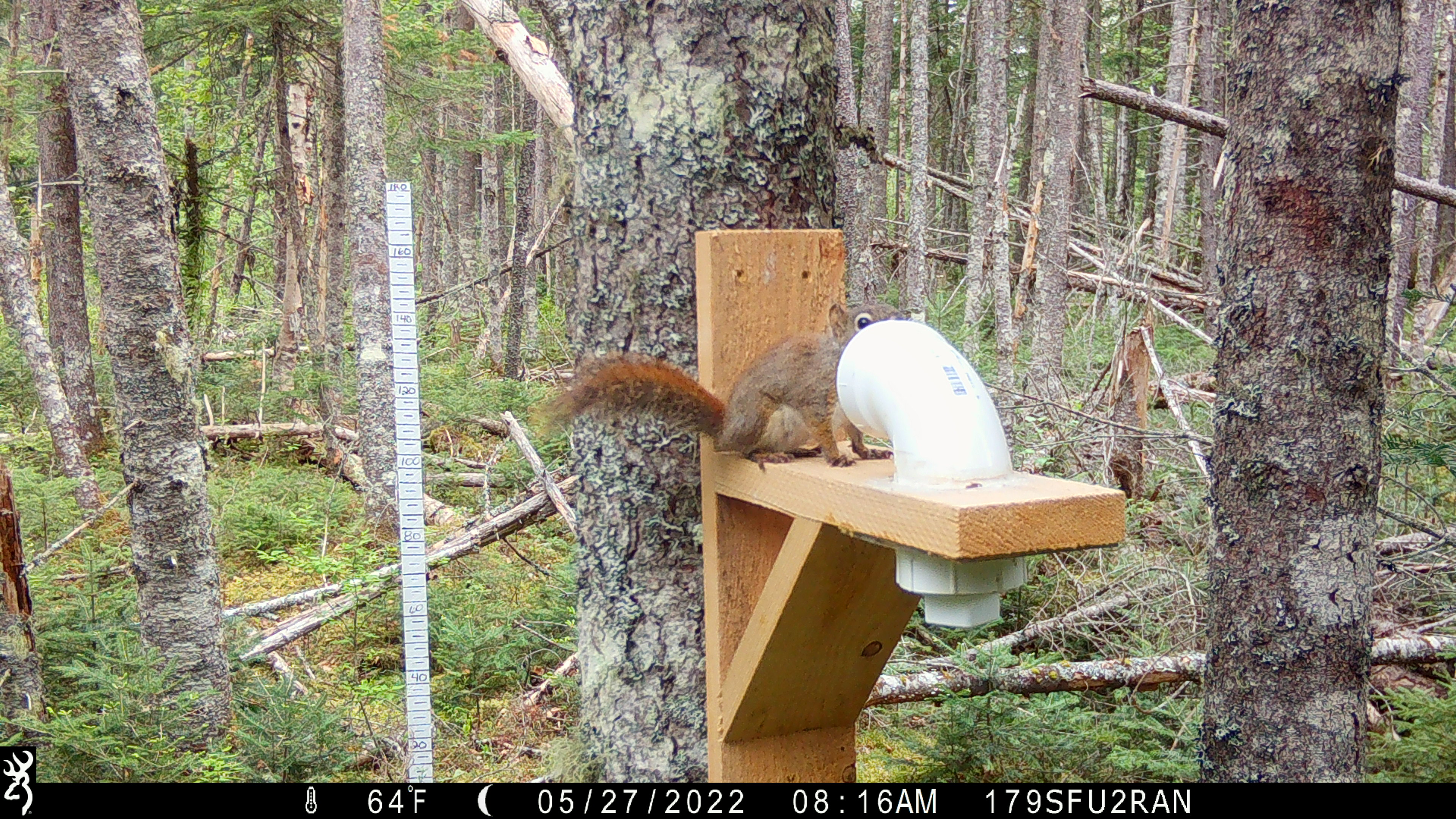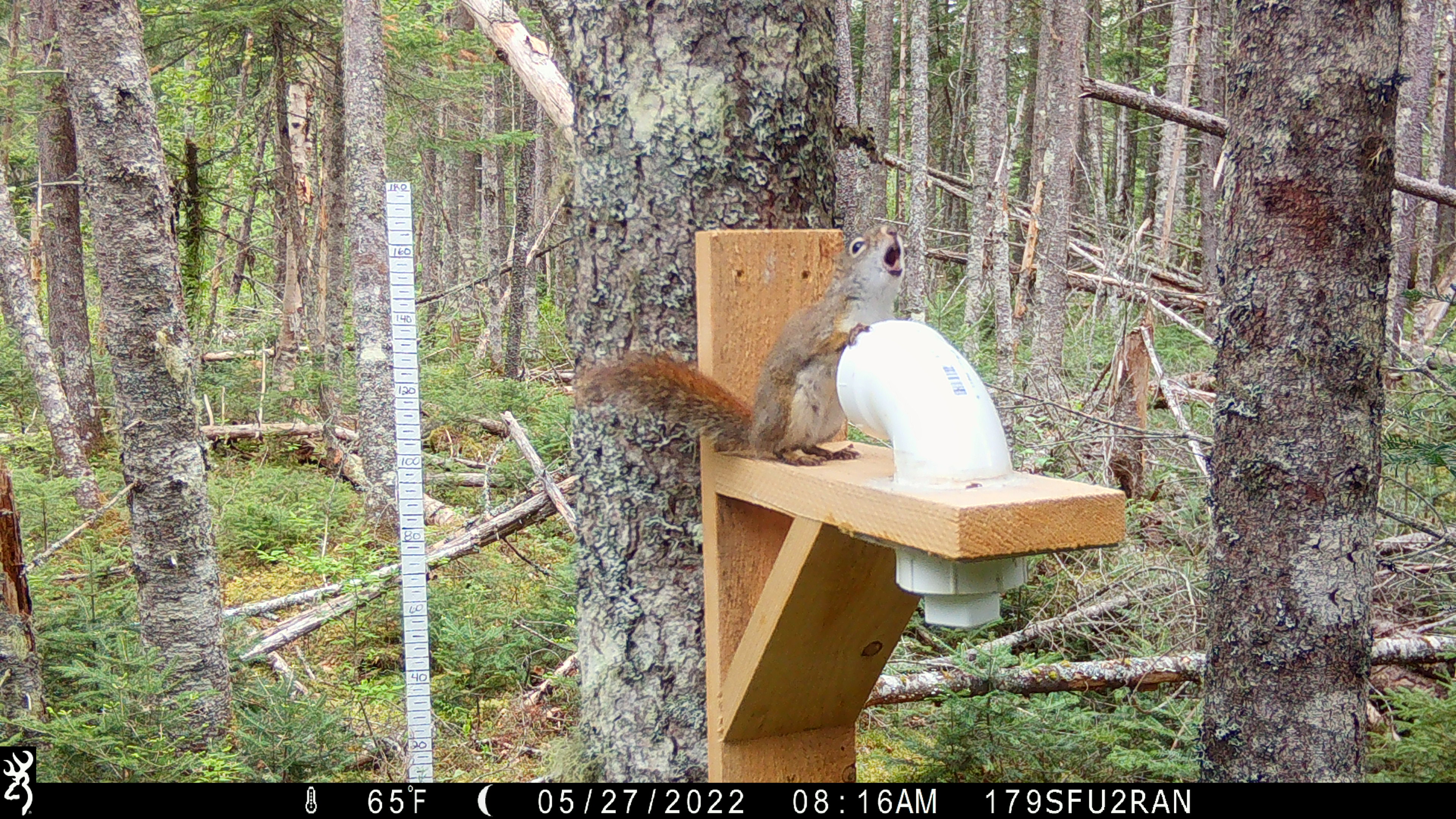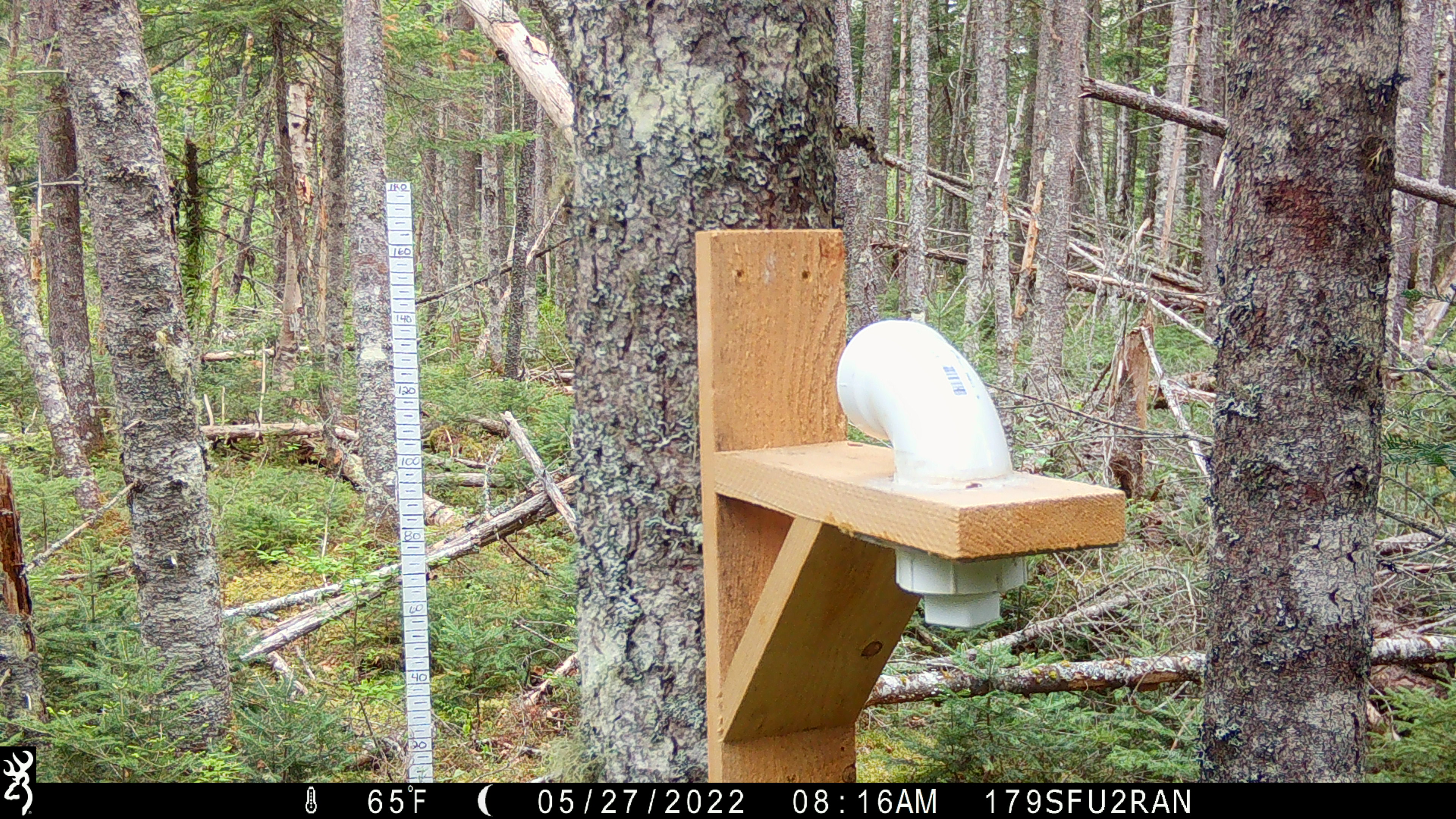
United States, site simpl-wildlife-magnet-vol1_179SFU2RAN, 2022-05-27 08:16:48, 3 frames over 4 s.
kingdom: Animalia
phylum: Chordata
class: Mammalia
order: Rodentia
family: Sciuridae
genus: Tamiasciurus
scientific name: Tamiasciurus hudsonicus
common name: red squirrel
Red squirrel (Tamiasciurus hudsonicus).